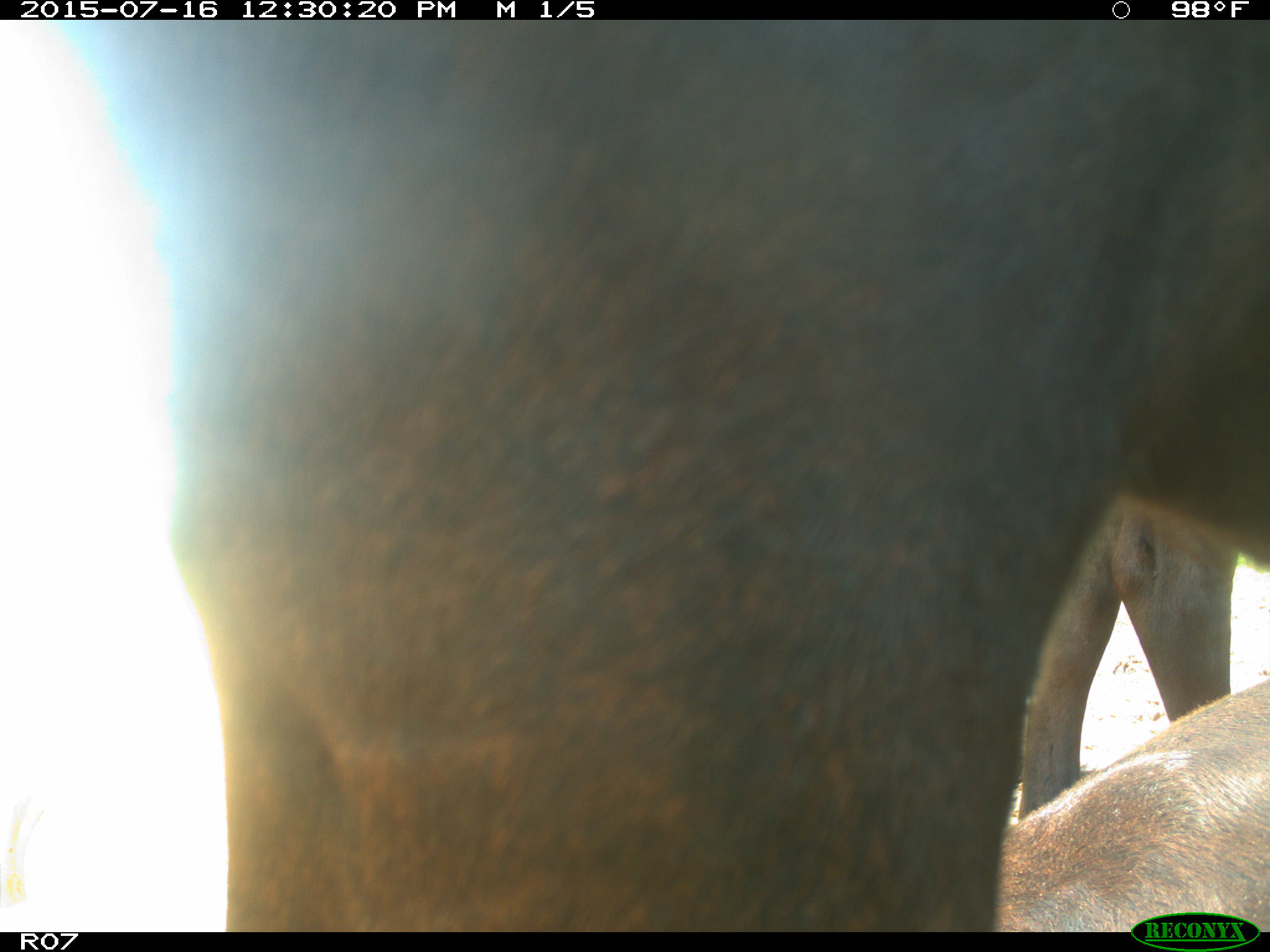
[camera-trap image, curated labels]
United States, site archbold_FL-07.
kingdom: Animalia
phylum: Chordata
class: Mammalia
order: Artiodactyla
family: Bovidae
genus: Bos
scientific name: Bos taurus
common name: domestic cow